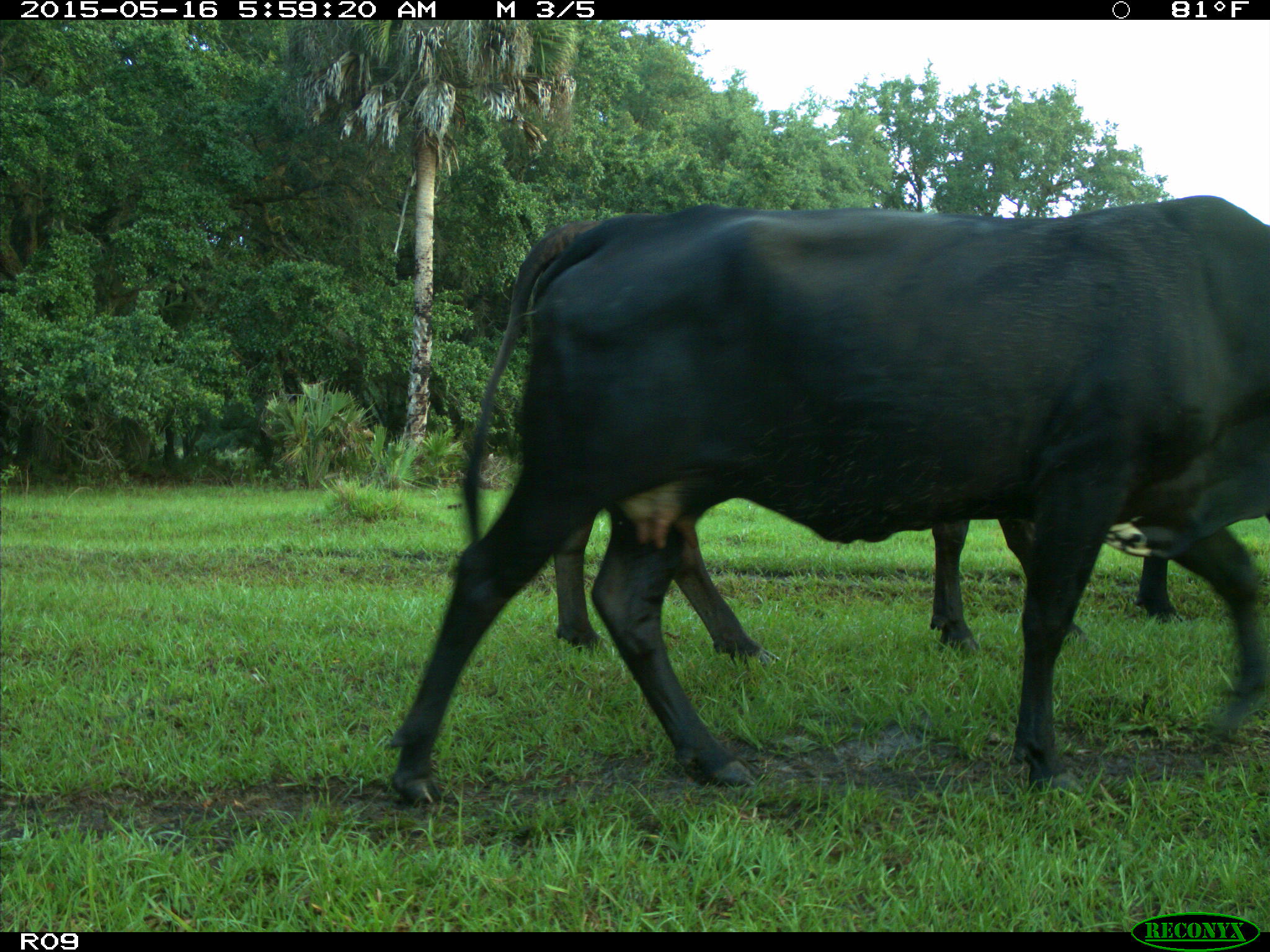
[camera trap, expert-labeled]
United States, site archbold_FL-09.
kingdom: Animalia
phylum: Chordata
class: Mammalia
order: Artiodactyla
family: Bovidae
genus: Bos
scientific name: Bos taurus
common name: domestic cow